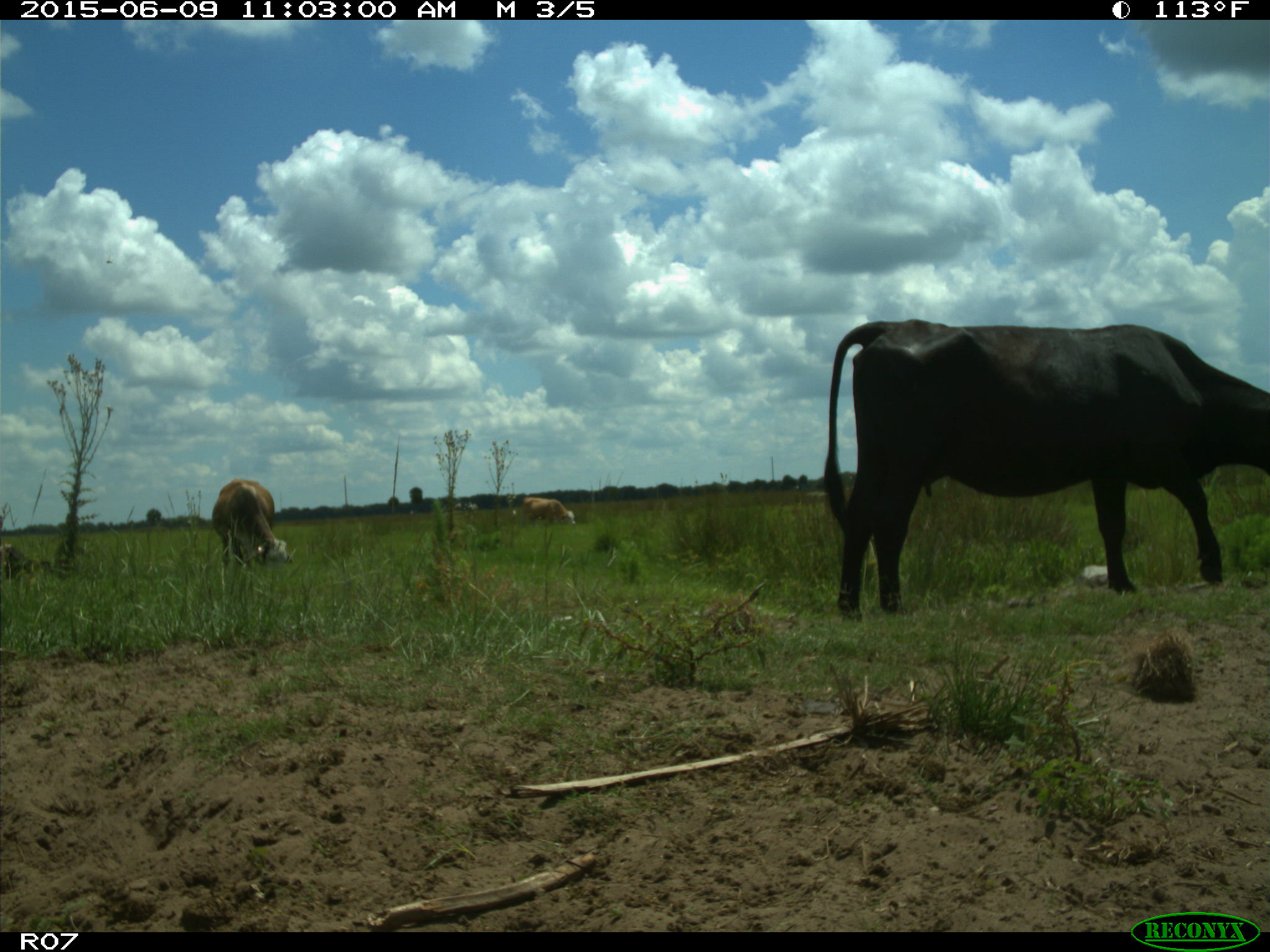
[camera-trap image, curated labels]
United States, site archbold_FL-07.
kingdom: Animalia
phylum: Chordata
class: Mammalia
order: Artiodactyla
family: Bovidae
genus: Bos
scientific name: Bos taurus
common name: domestic cow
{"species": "Bos taurus (domestic cow)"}